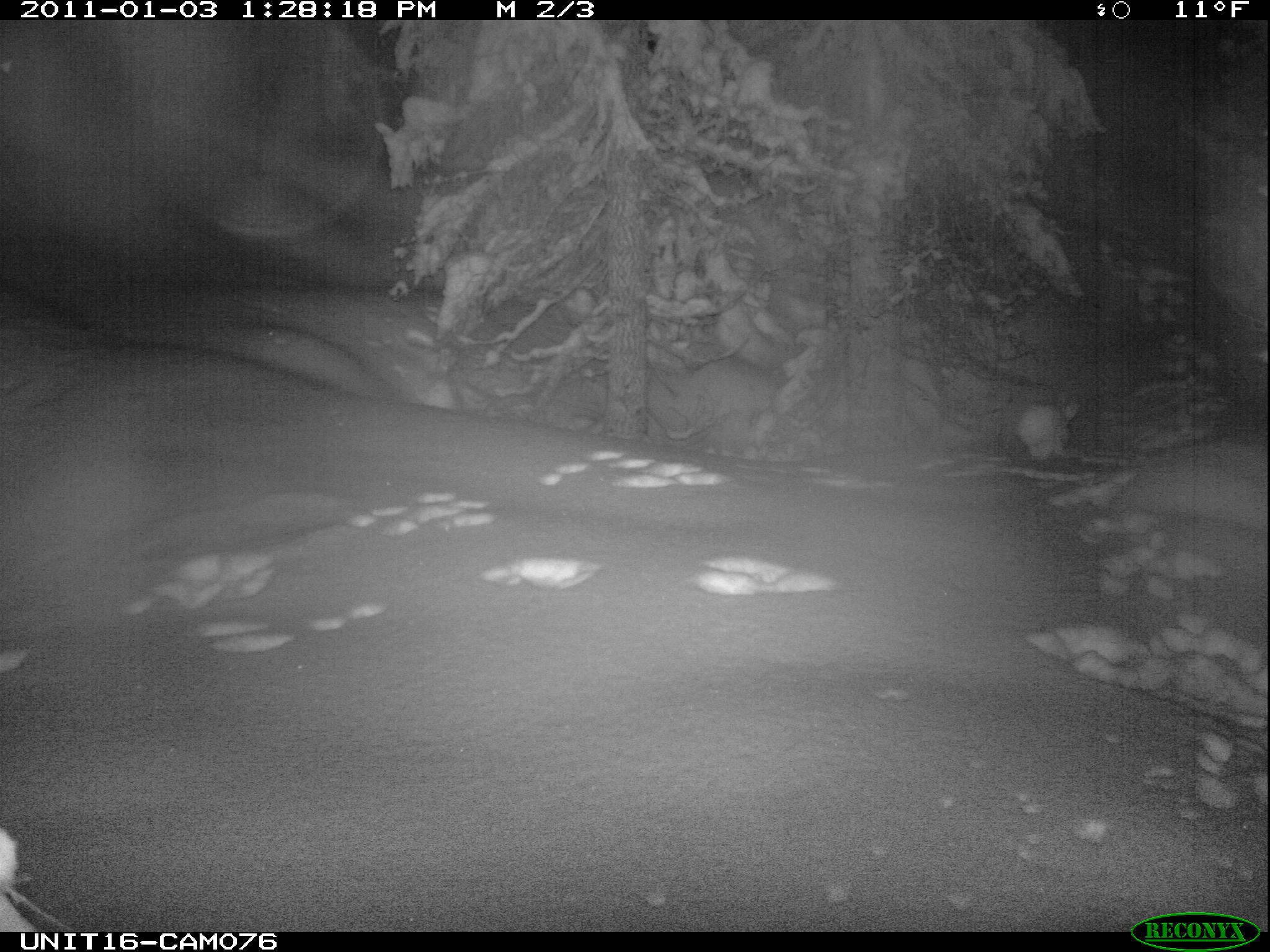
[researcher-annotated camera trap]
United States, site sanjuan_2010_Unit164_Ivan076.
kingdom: Animalia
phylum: Chordata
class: Mammalia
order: Lagomorpha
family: Leporidae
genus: Lepus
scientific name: Lepus americanus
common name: snowshoe hare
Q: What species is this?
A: Lepus americanus (snowshoe hare).